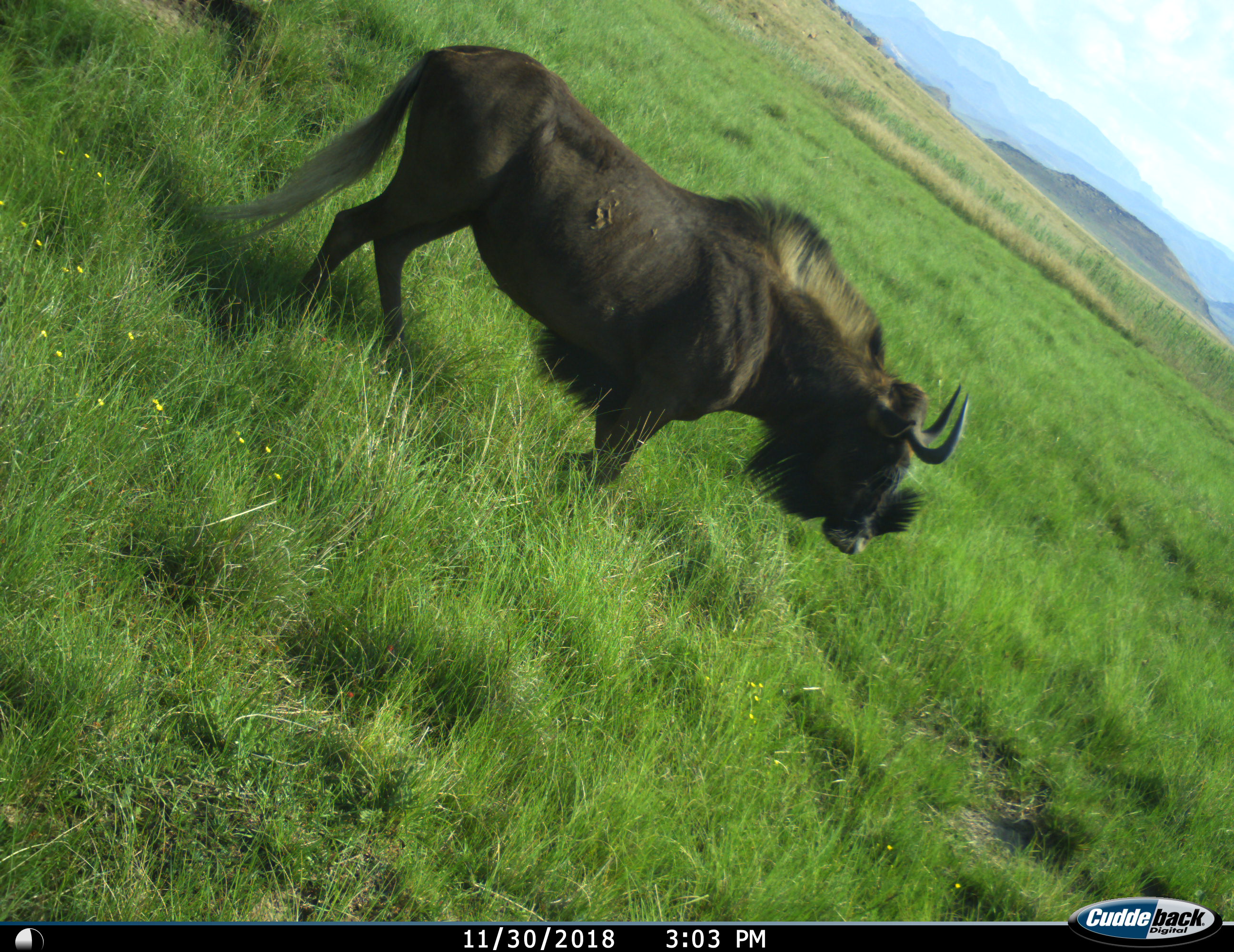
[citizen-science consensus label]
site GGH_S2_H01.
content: unidentified animal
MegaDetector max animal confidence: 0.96